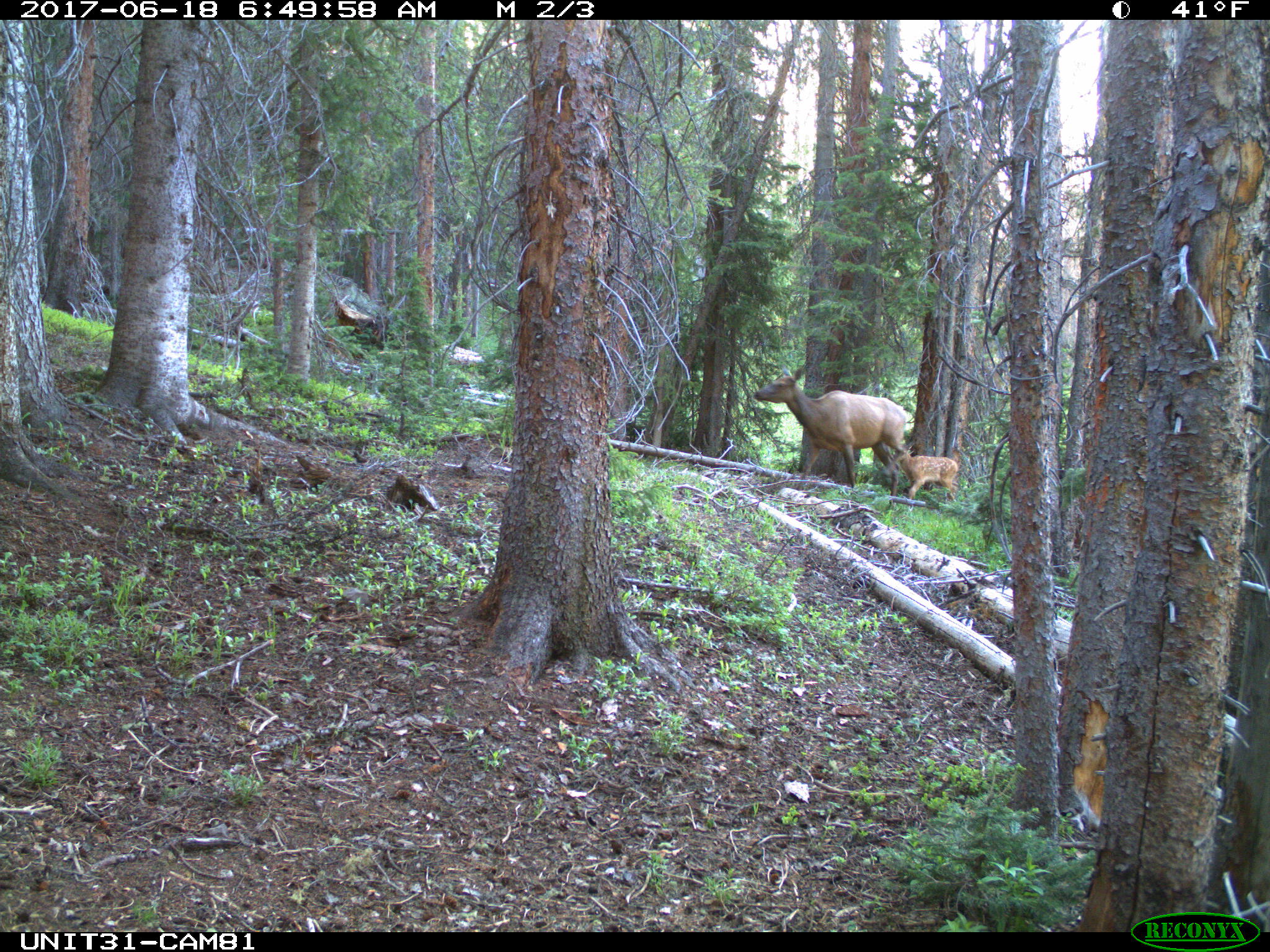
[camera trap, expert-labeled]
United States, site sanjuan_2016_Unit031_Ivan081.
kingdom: Animalia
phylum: Chordata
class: Mammalia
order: Artiodactyla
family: Cervidae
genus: Cervus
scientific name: Cervus elaphus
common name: red deer